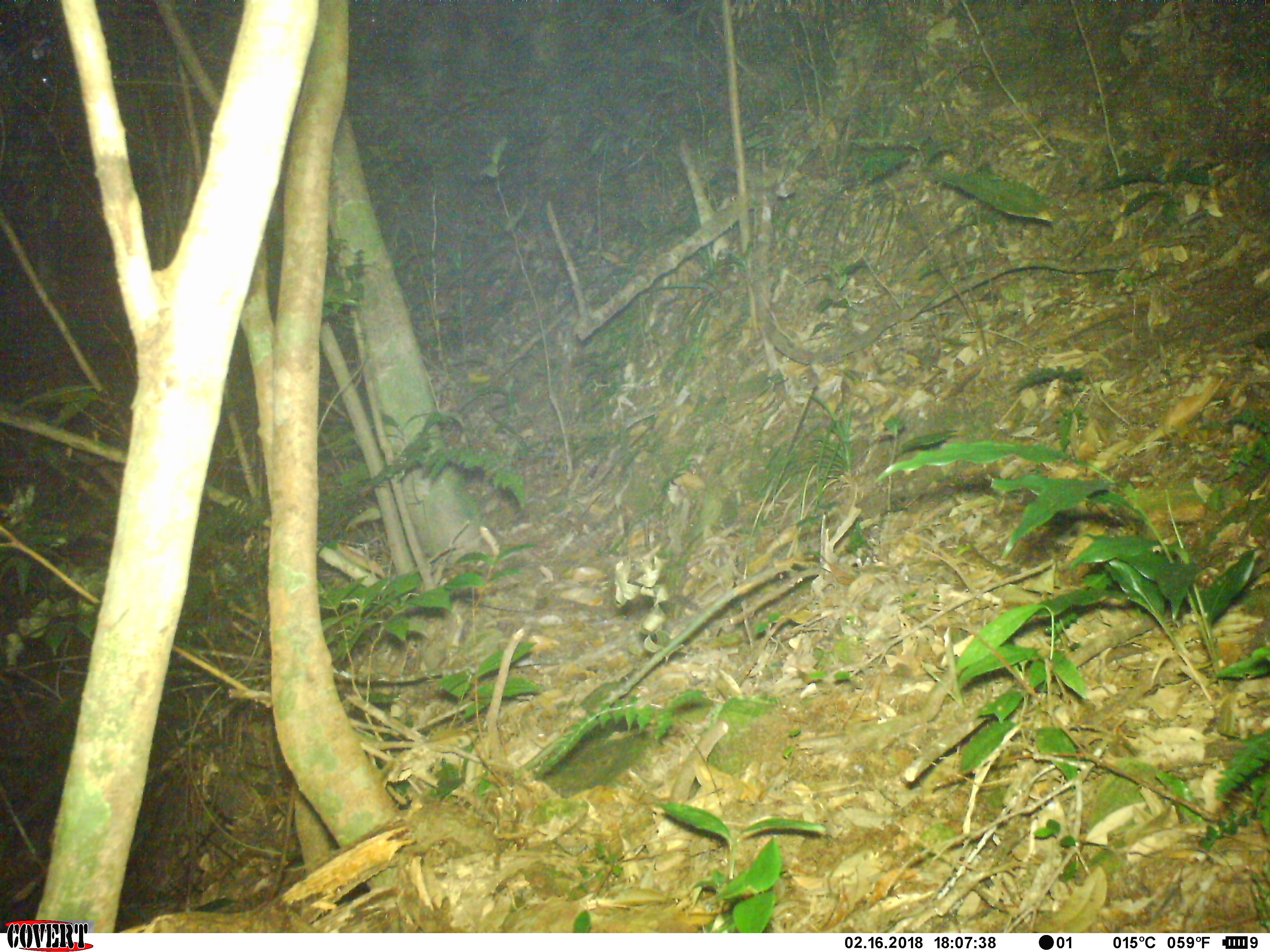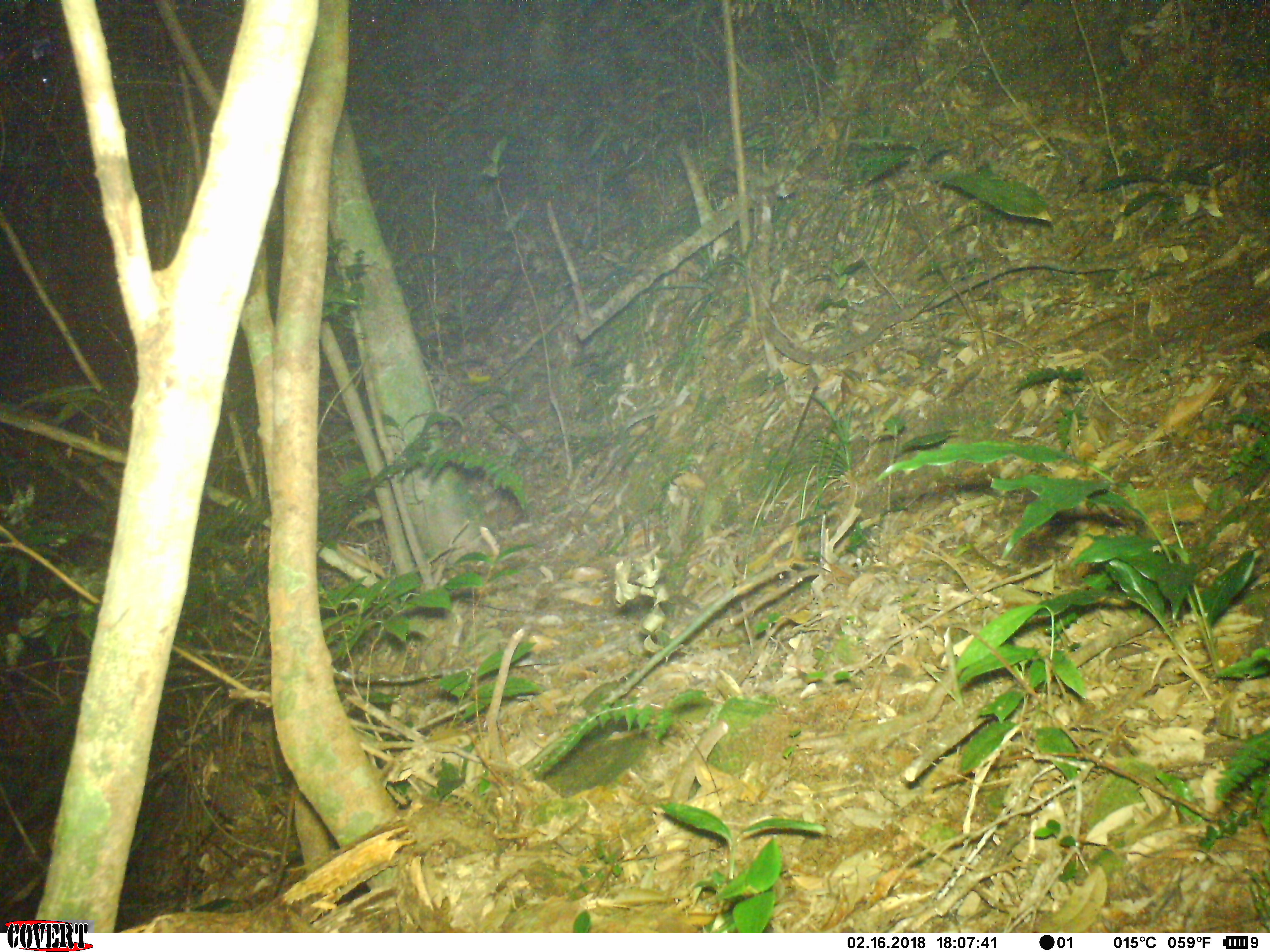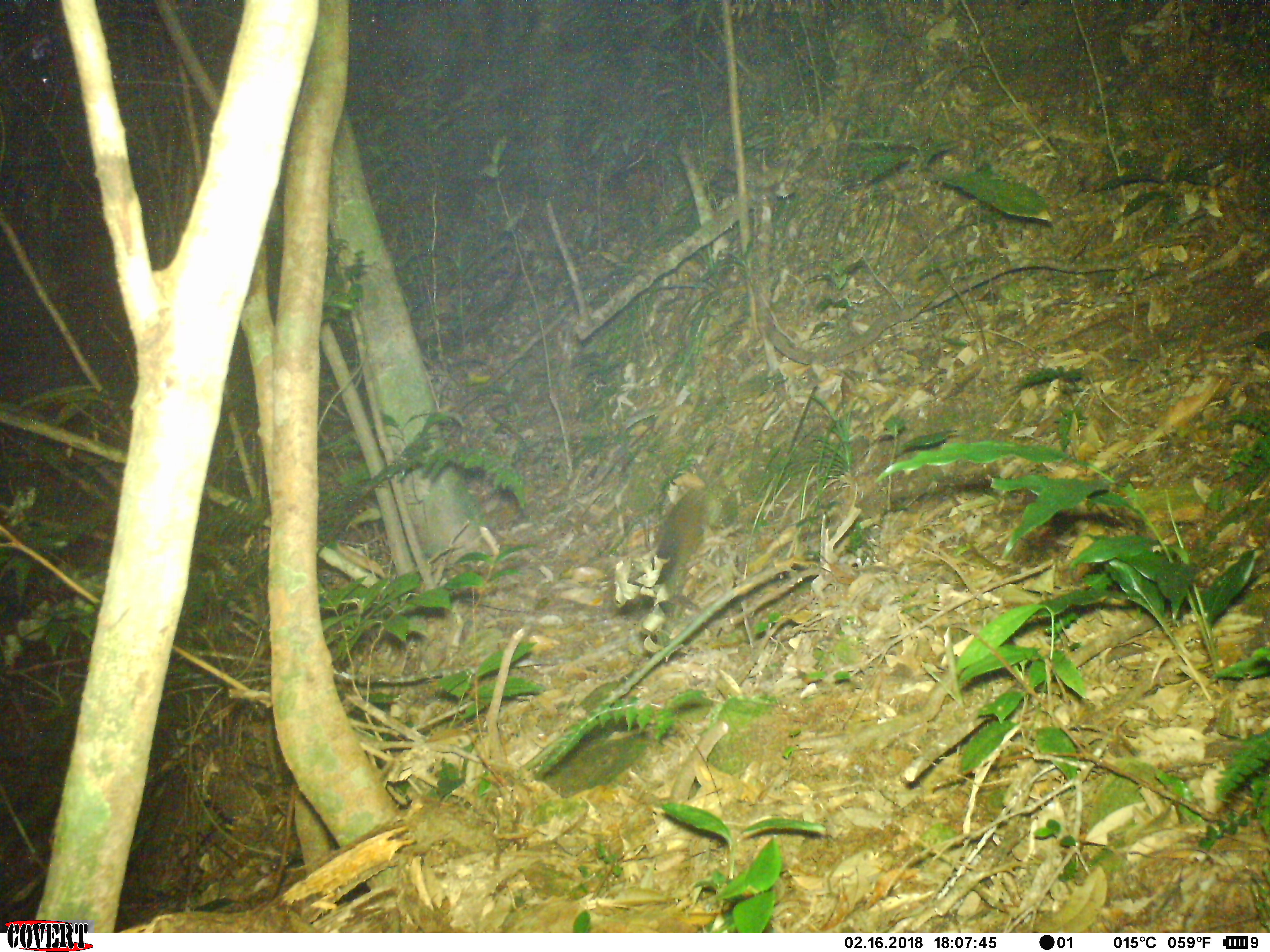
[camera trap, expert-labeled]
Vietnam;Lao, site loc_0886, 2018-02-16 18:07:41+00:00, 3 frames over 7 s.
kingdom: Animalia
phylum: Chordata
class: Mammalia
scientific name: Mammalia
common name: mammal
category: unidentified small mammal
Unidentified small mammal (mammal) (Mammalia). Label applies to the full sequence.